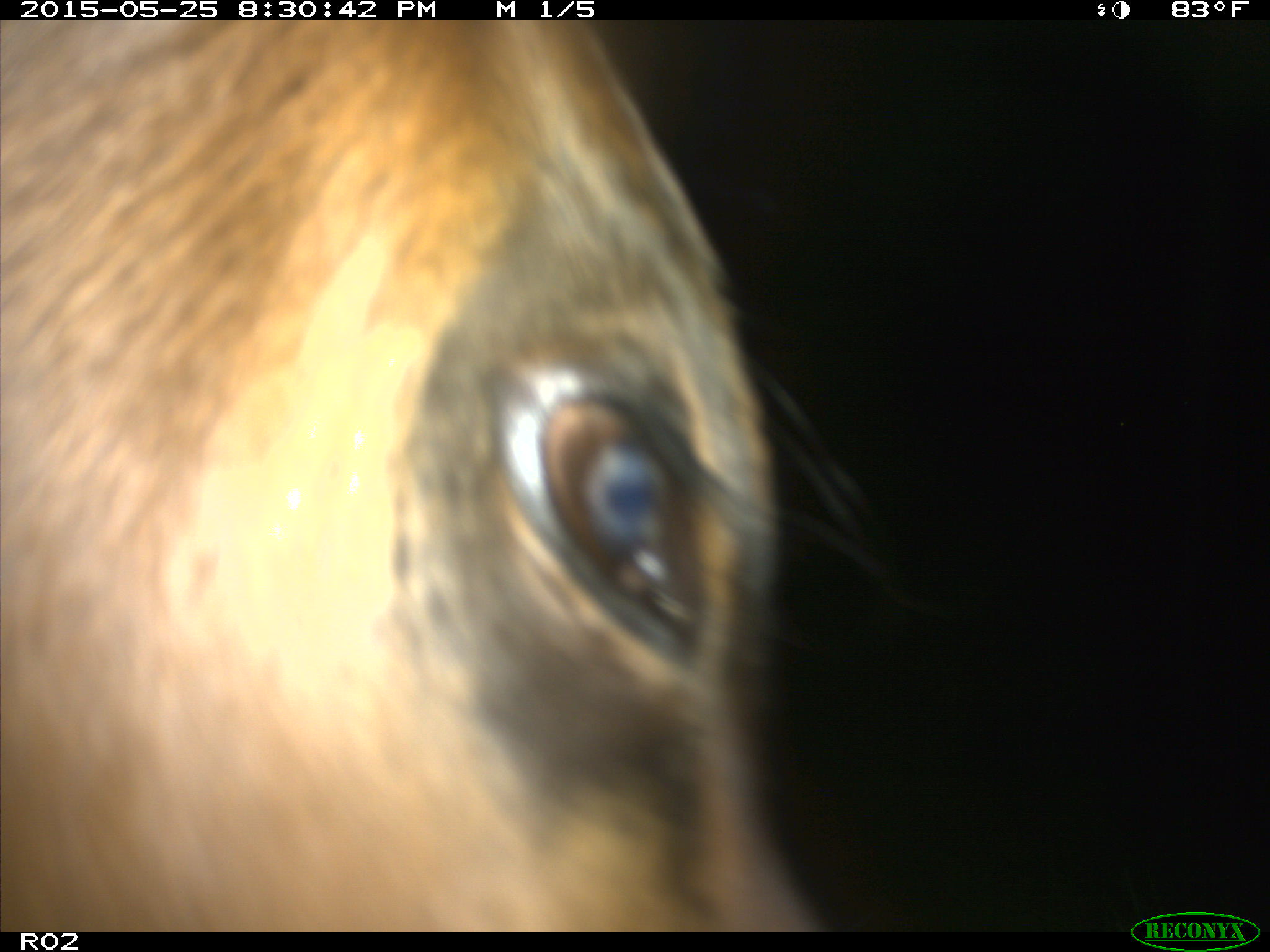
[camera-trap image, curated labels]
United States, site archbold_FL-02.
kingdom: Animalia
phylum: Chordata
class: Mammalia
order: Artiodactyla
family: Bovidae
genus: Bos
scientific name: Bos taurus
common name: domestic cow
Bos taurus (domestic cow).